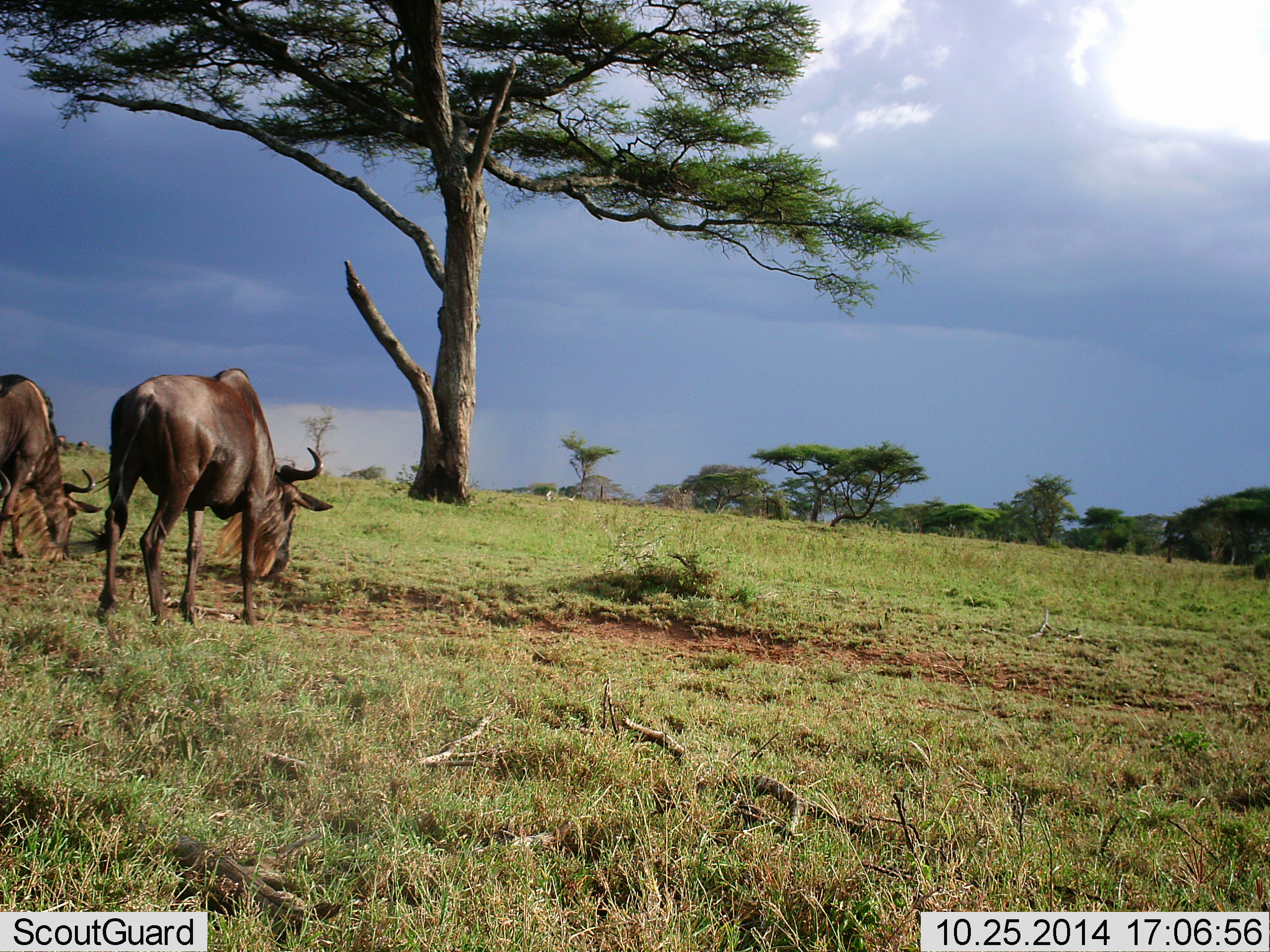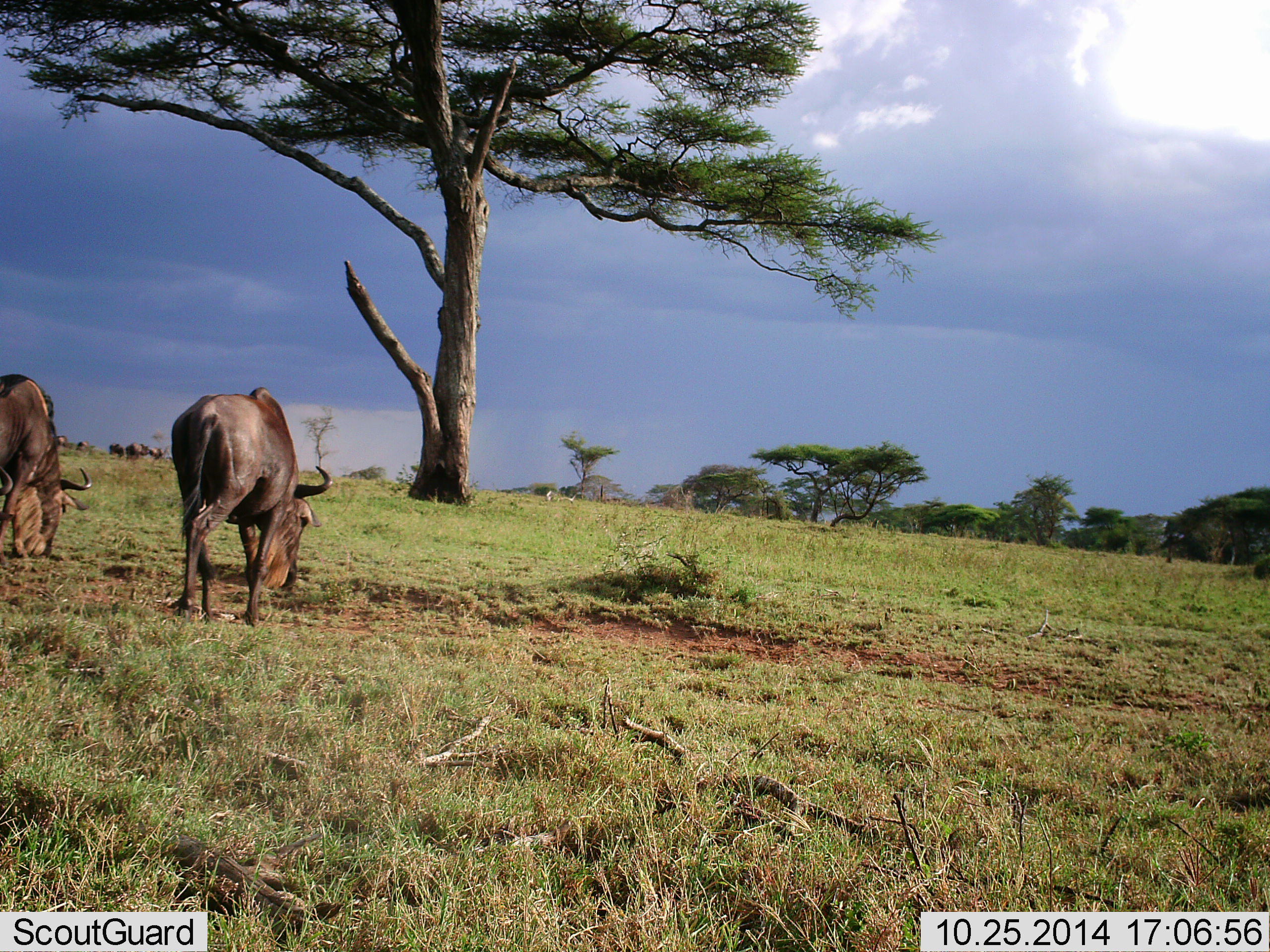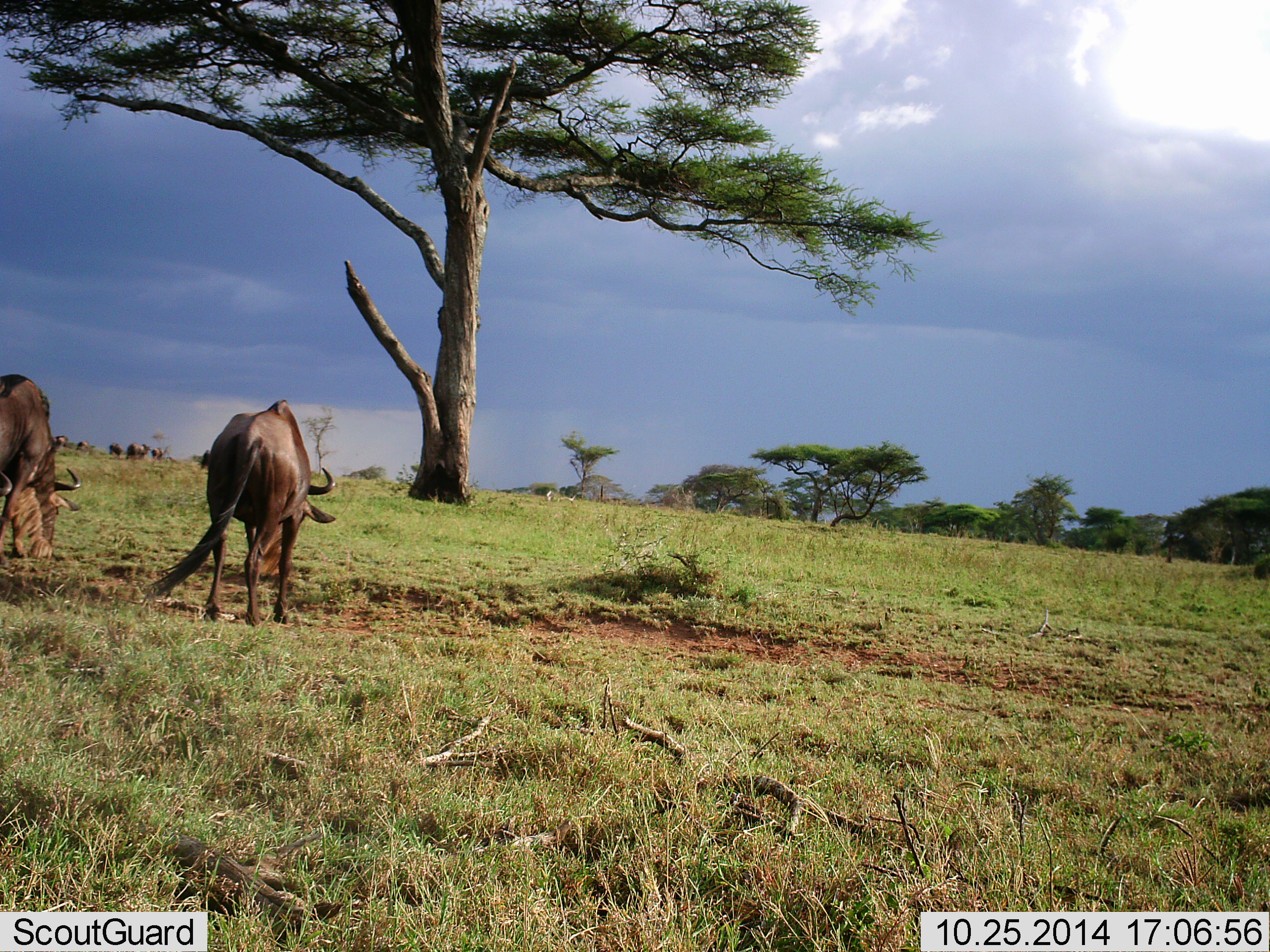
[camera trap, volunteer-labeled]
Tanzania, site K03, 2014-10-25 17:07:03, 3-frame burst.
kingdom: Animalia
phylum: Chordata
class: Mammalia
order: Artiodactyla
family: Bovidae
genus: Connochaetes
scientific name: Connochaetes taurinus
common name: blue wildebeest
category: wildebeest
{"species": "wildebeest (blue wildebeest) (Connochaetes taurinus)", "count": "6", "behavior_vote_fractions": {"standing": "30%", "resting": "0%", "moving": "20%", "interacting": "0%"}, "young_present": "0%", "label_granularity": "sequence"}